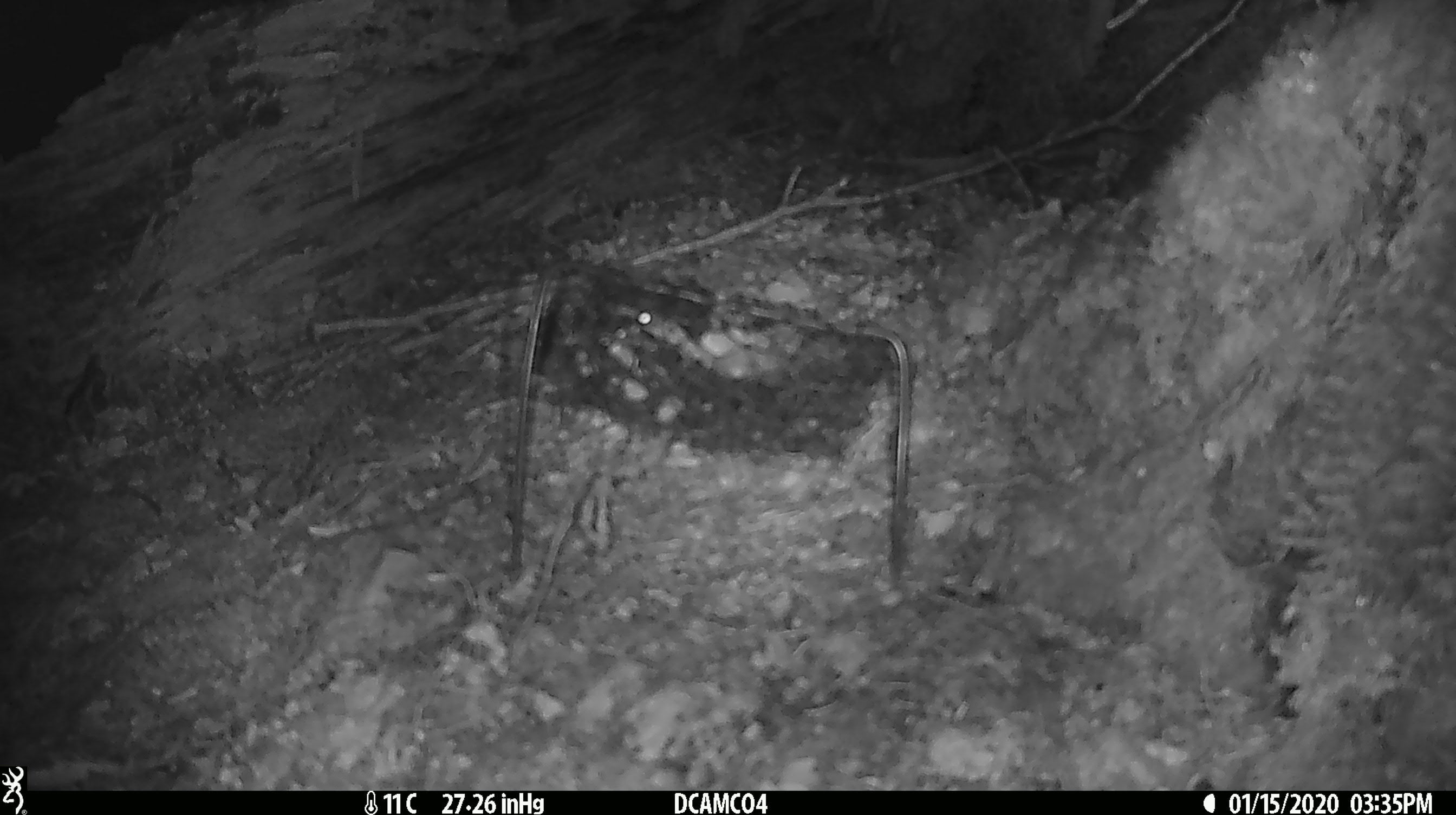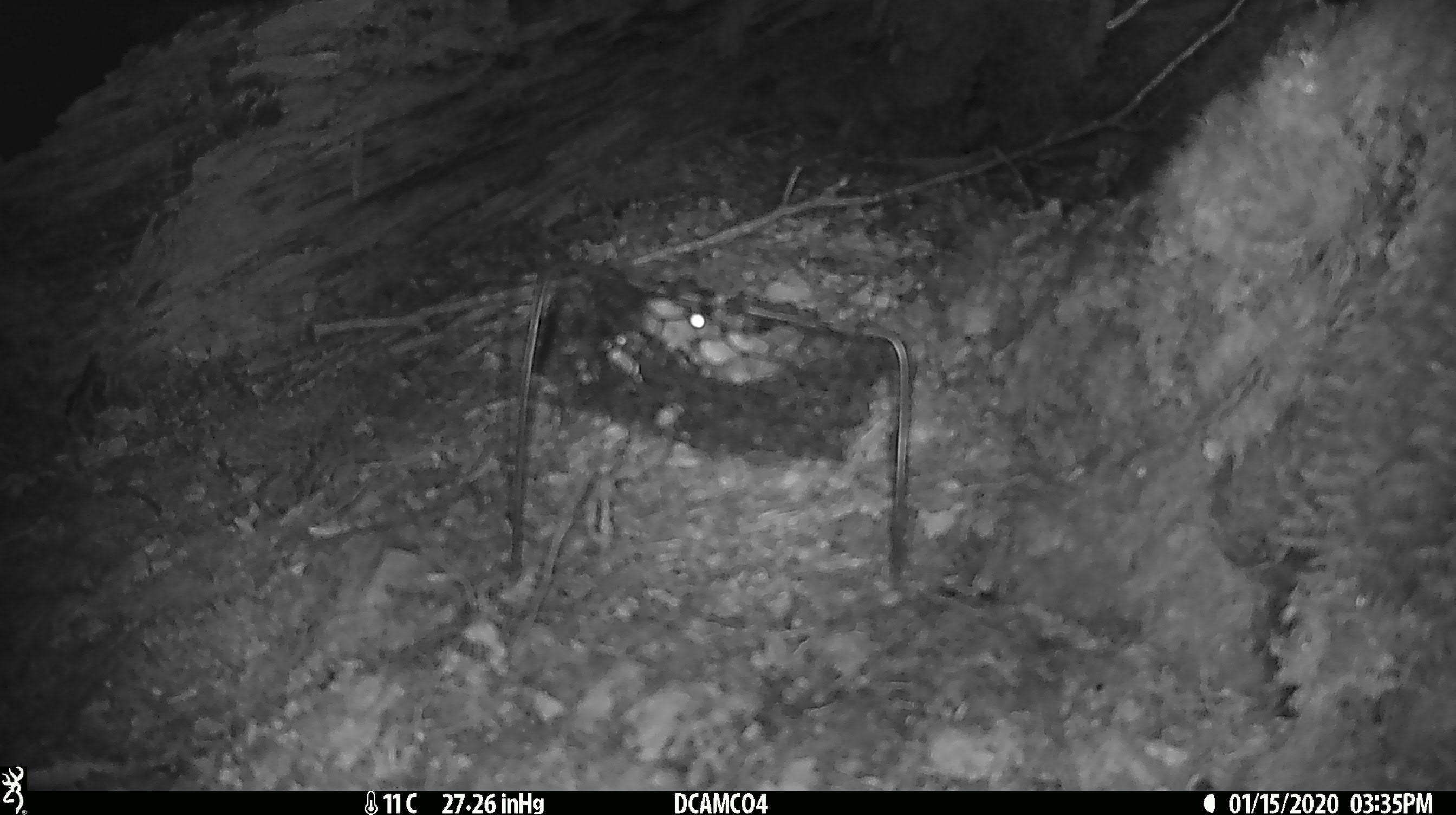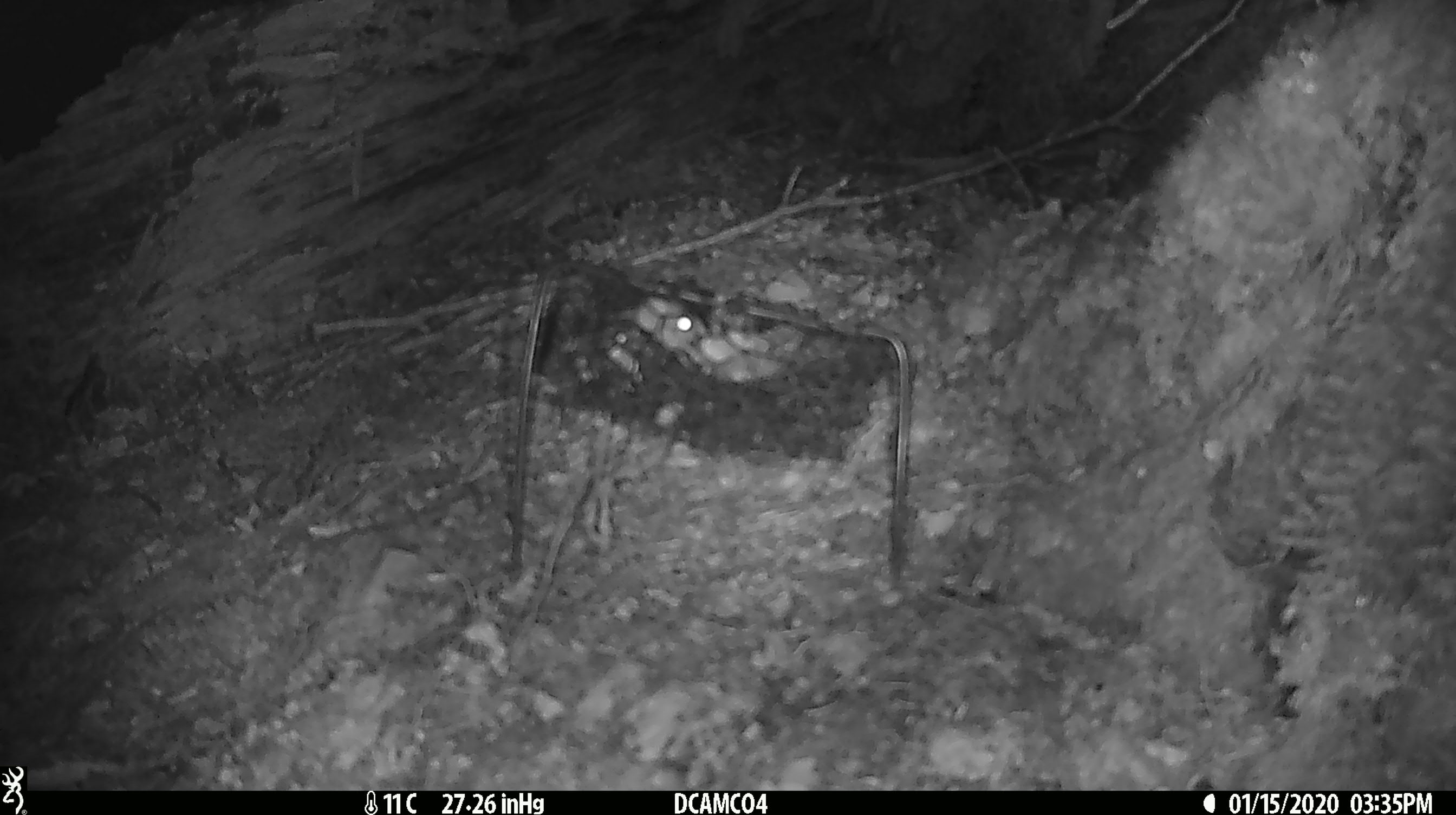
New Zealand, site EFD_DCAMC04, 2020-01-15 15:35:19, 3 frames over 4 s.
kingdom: Animalia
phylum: Chordata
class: Mammalia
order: Rodentia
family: Muridae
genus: Mus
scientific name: Mus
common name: mouse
Mouse (Mus).